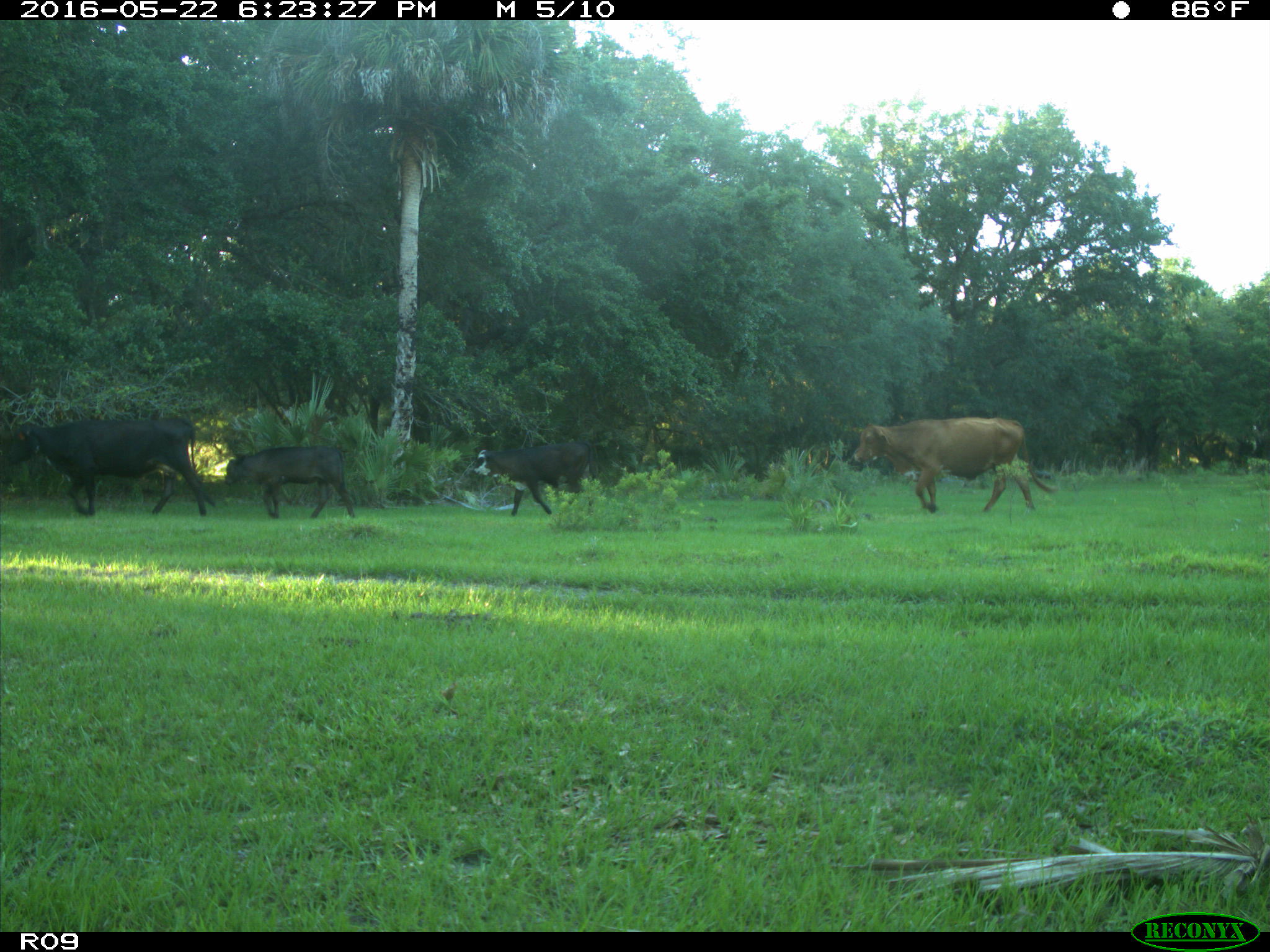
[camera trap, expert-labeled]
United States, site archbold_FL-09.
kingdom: Animalia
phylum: Chordata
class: Mammalia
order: Artiodactyla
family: Bovidae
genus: Bos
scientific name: Bos taurus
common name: domestic cow